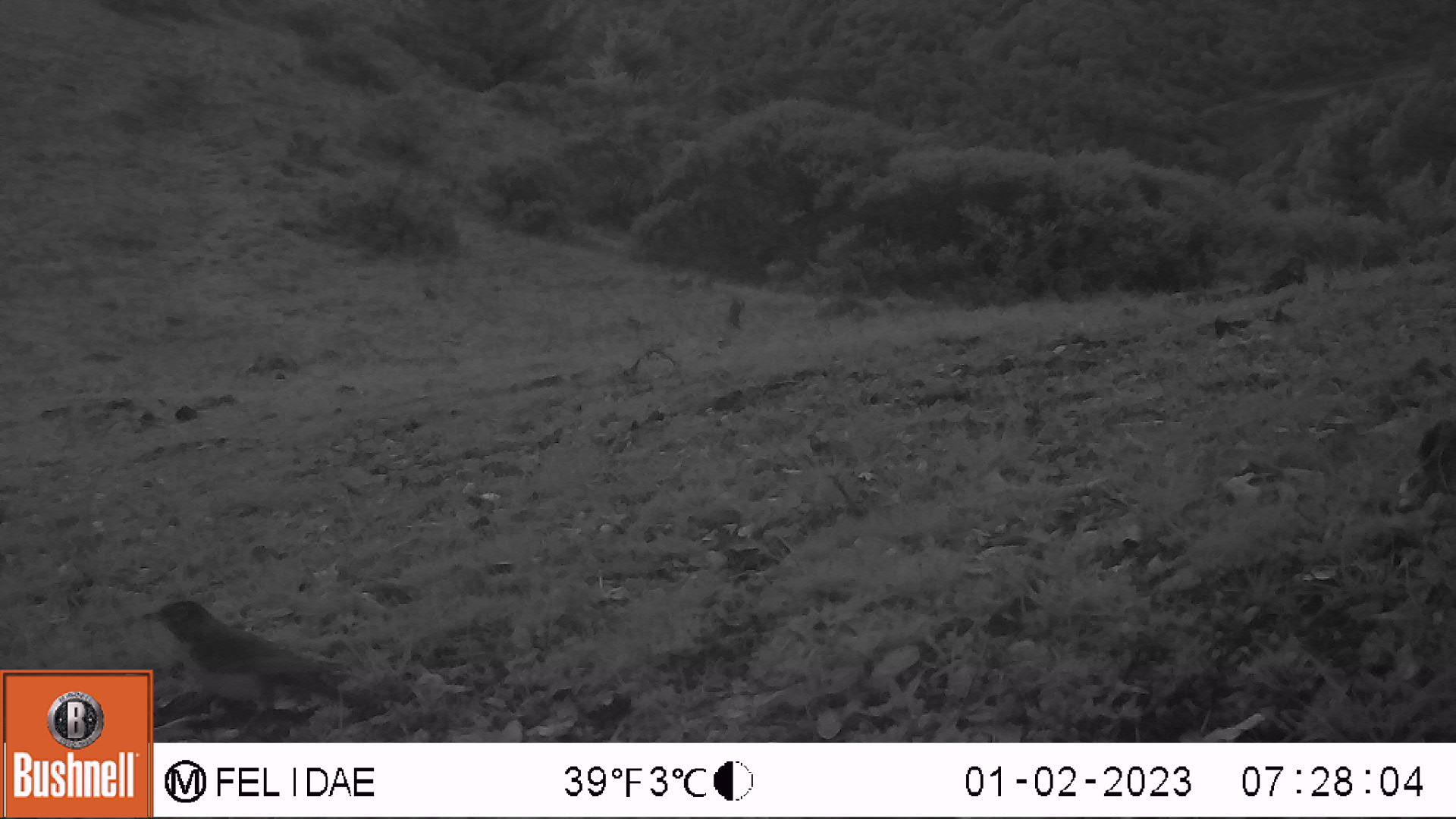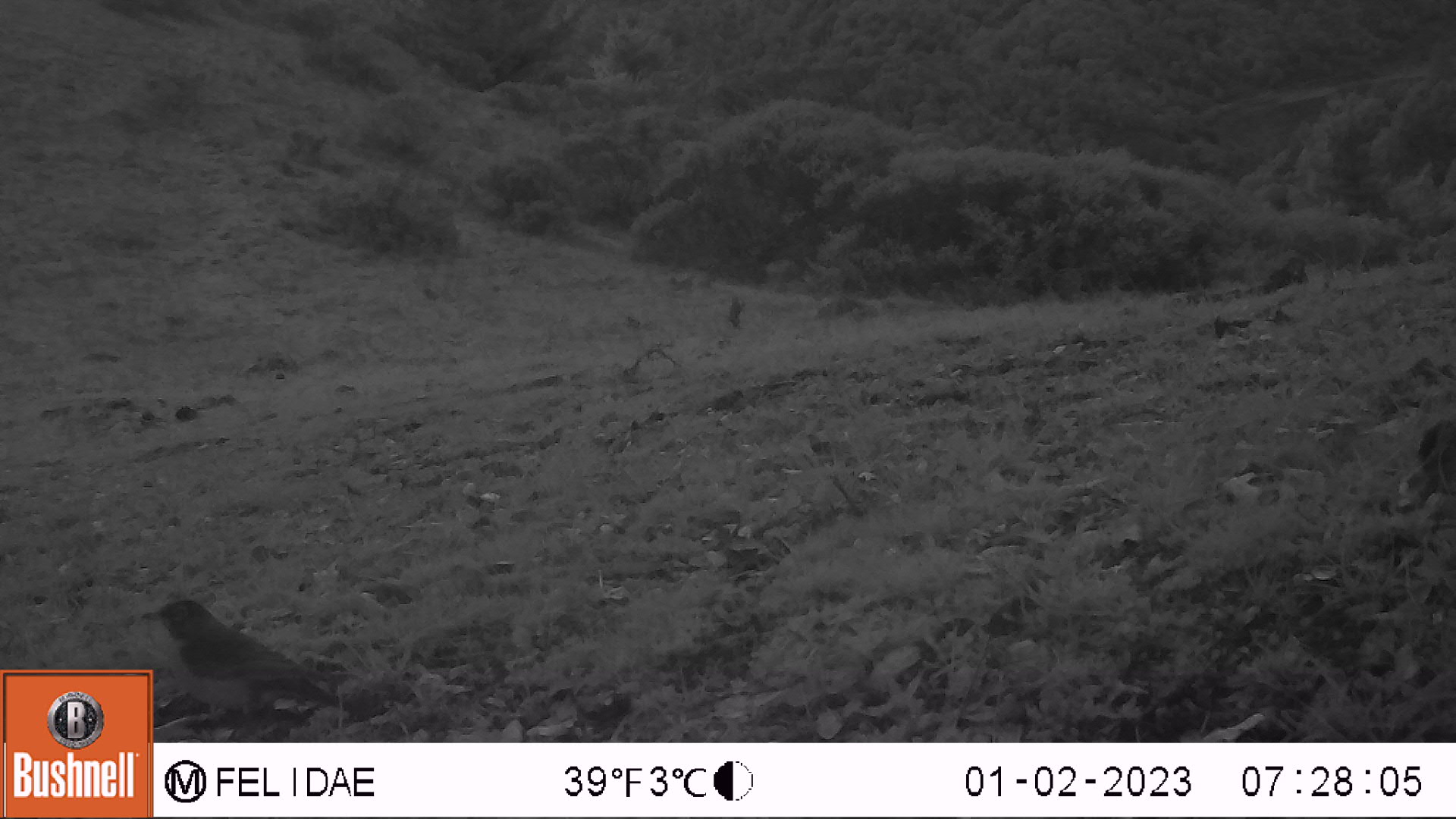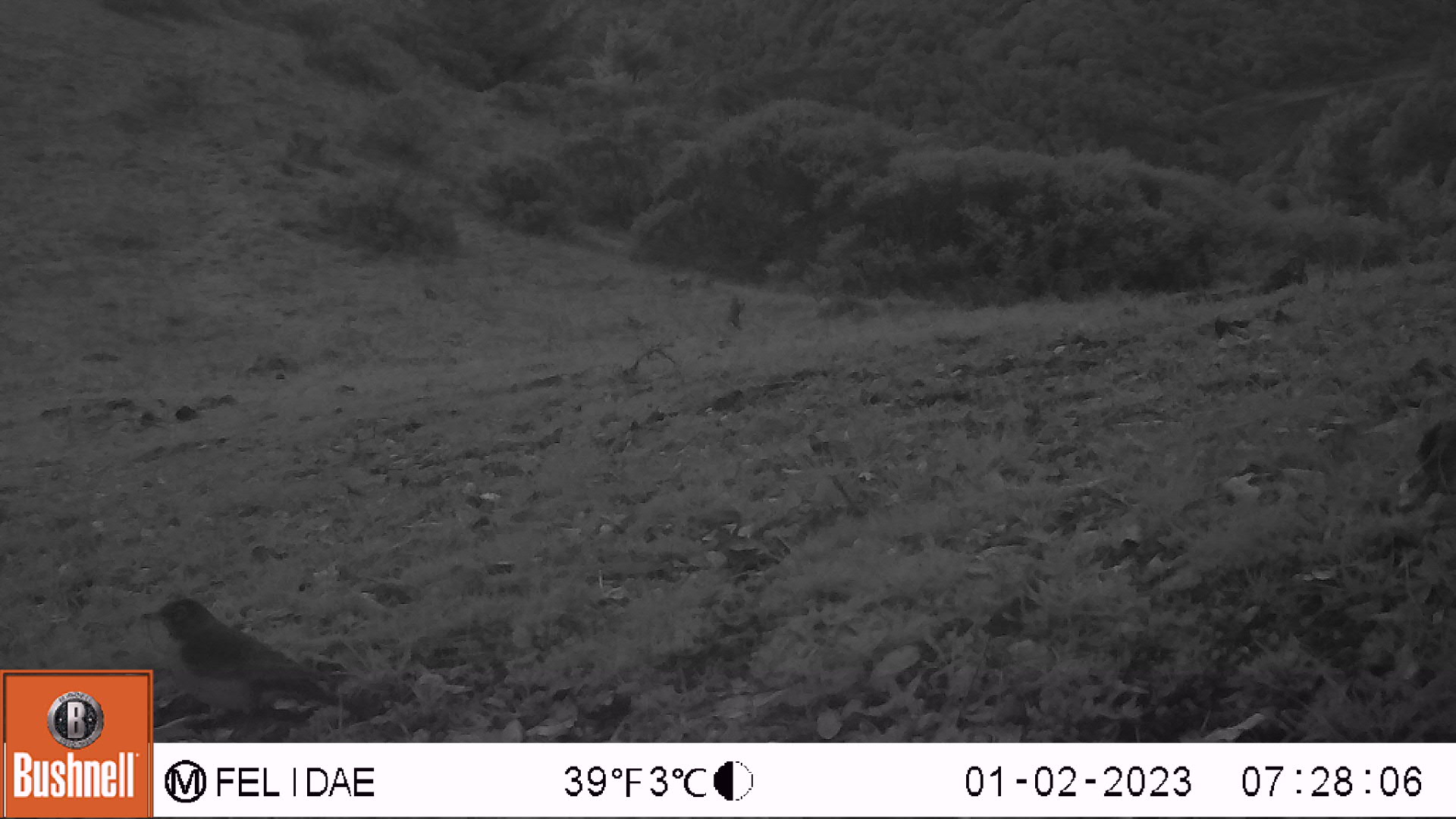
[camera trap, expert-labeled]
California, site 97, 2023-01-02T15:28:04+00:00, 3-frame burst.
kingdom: Animalia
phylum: Chordata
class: Aves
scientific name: Aves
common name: bird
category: unknown bird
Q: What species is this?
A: Unknown bird (bird) (Aves).